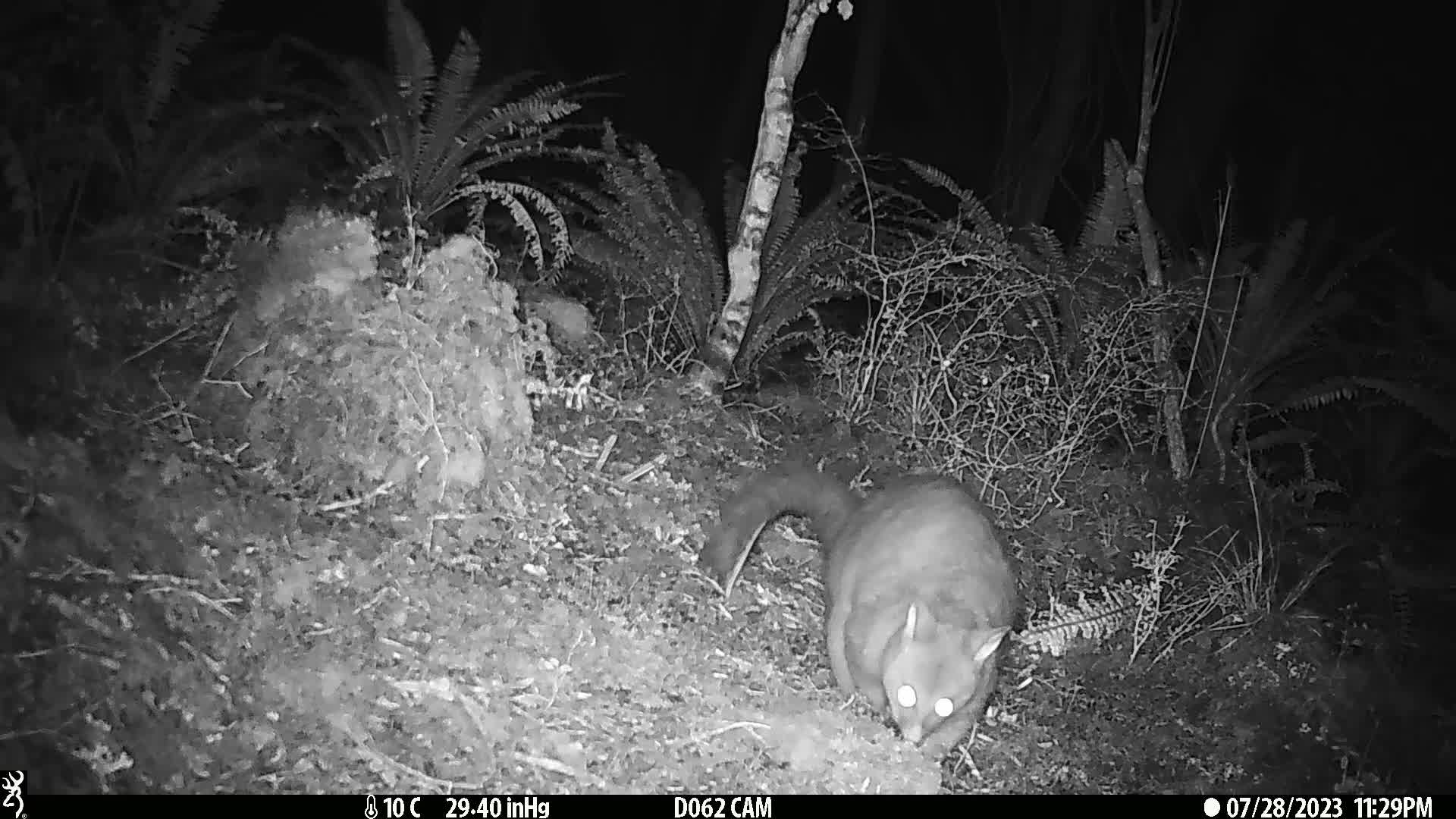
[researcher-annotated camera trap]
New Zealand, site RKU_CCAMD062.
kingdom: Animalia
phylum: Chordata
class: Mammalia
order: Diprotodontia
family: Phalangeridae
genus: Trichosurus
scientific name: Trichosurus vulpecula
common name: common brushtail possum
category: possum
Possum (common brushtail possum) (Trichosurus vulpecula).